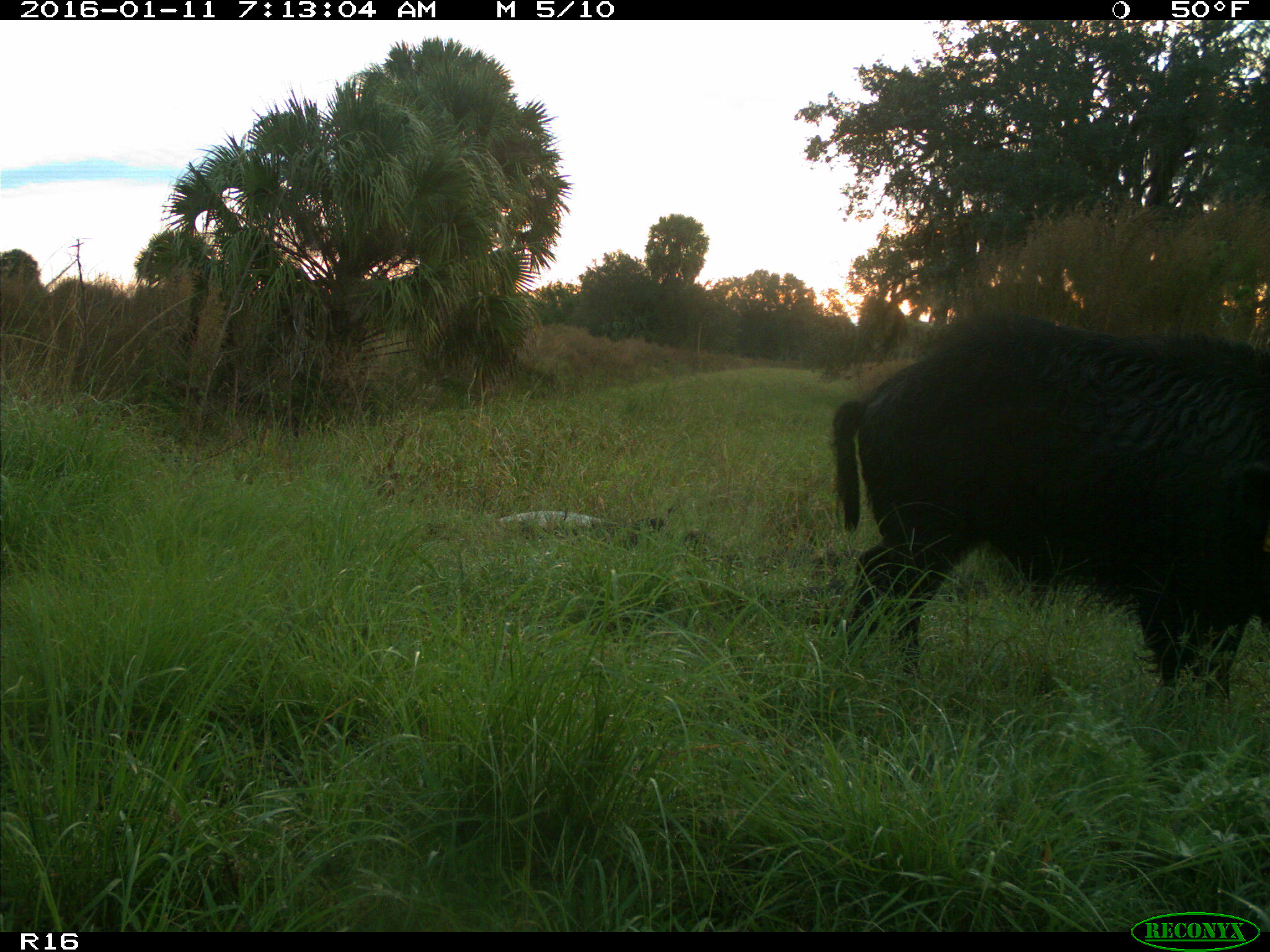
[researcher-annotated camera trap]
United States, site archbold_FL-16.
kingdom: Animalia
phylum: Chordata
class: Mammalia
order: Artiodactyla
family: Suidae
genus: Sus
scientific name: Sus scrofa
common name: wild boar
Sus scrofa (wild boar).